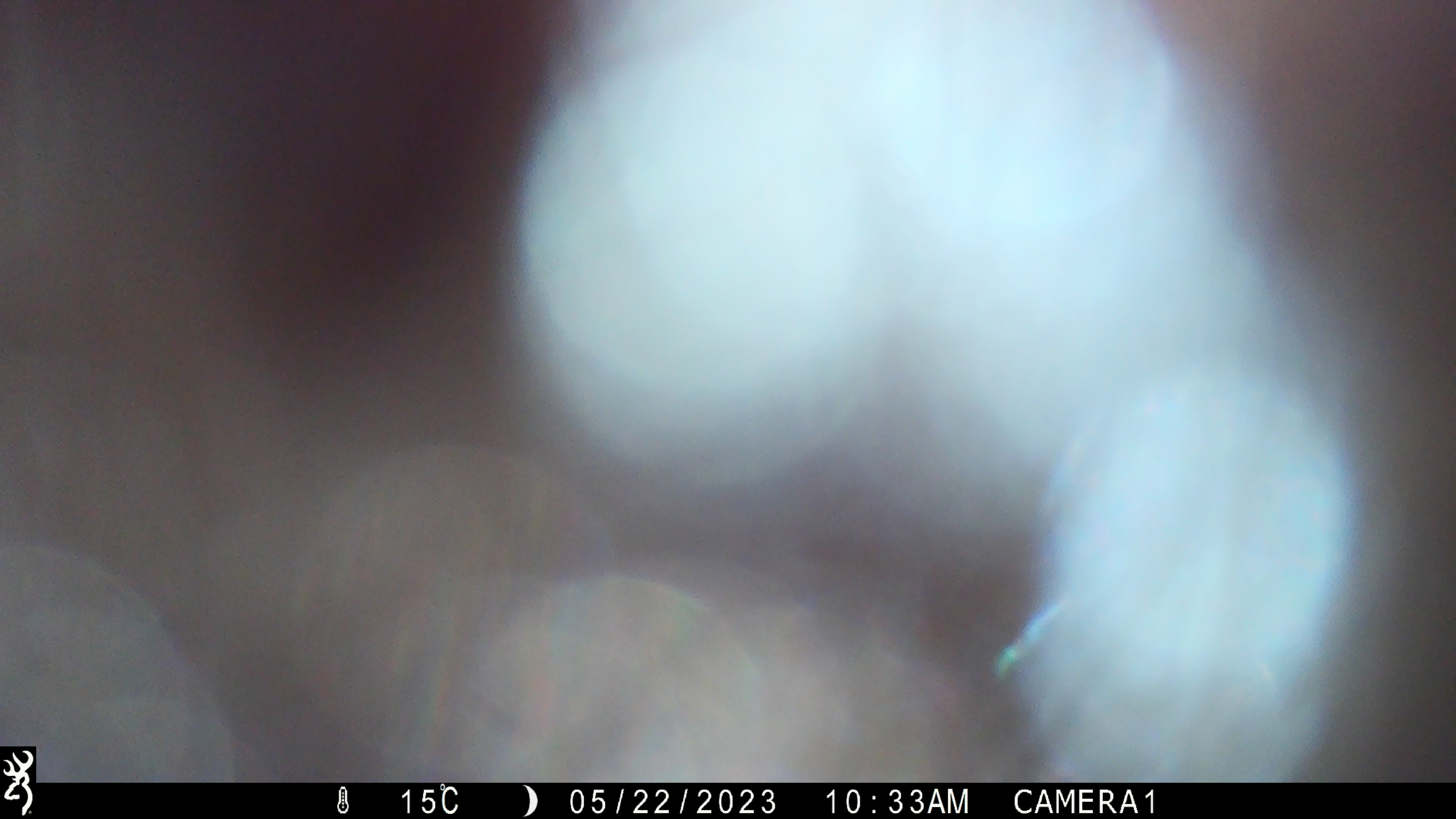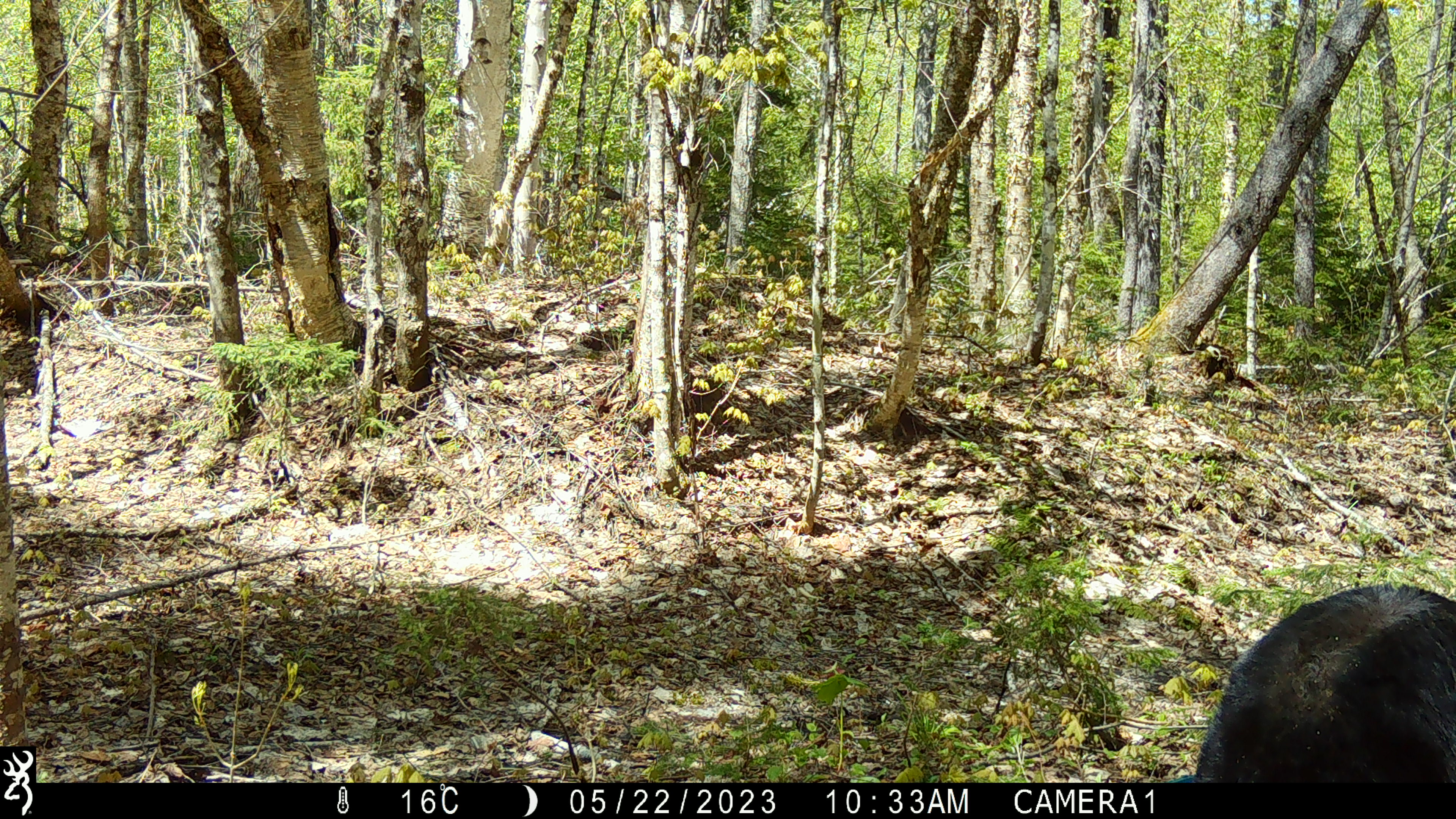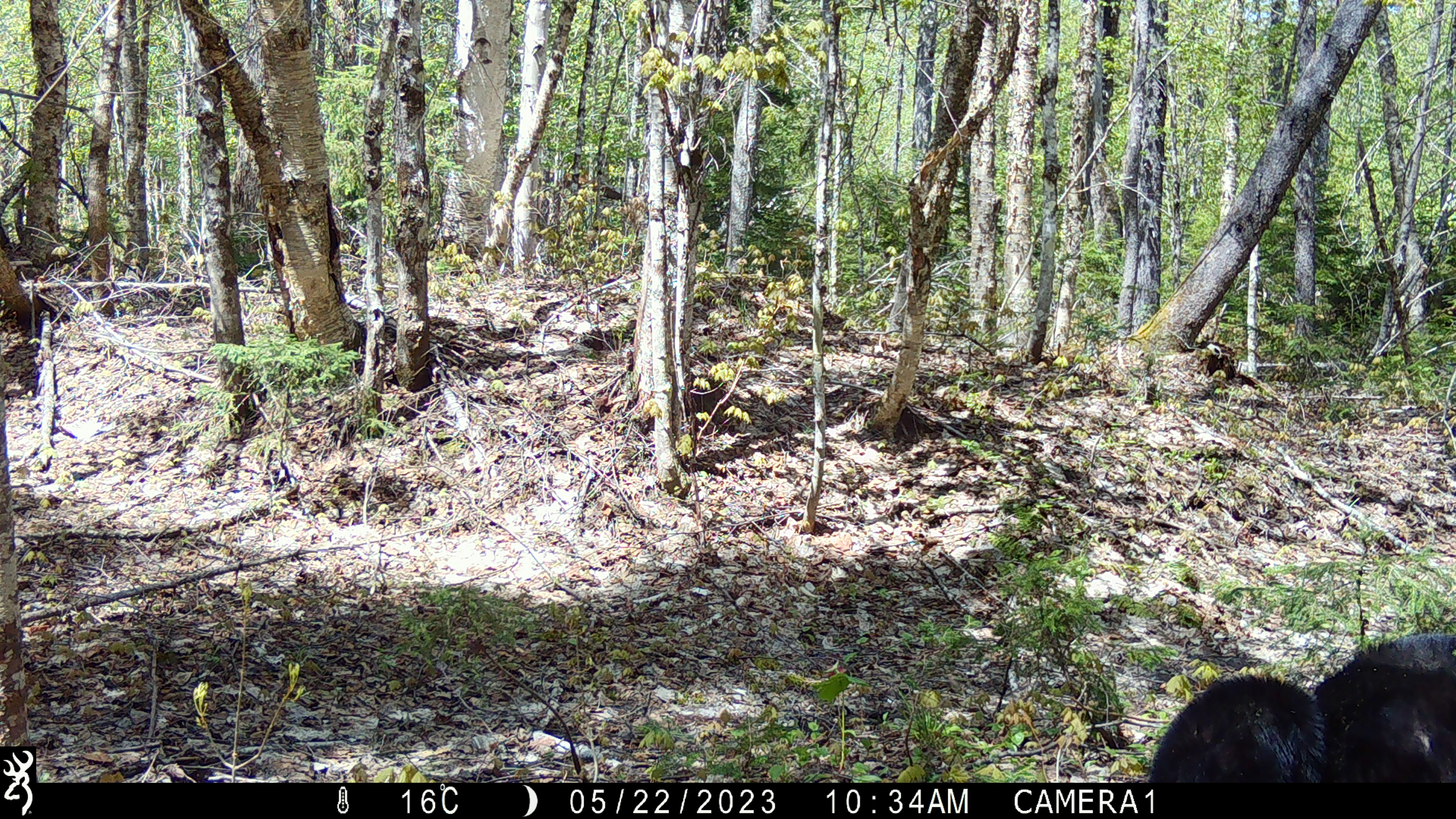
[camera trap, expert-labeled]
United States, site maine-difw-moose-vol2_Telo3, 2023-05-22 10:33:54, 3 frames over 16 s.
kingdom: Animalia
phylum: Chordata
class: Mammalia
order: Carnivora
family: Ursidae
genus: Ursus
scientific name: Ursus americanus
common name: black bear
Black bear (Ursus americanus).